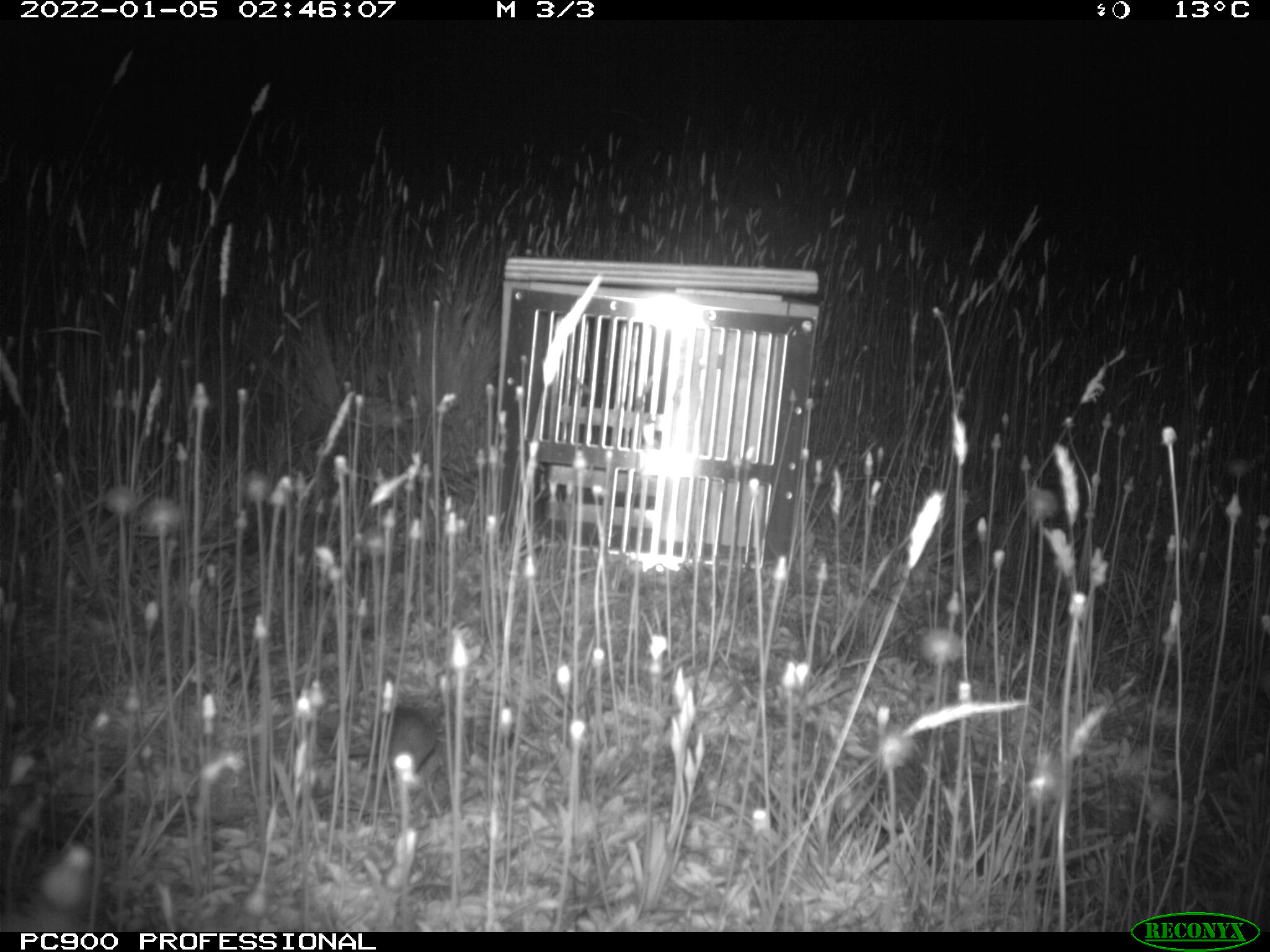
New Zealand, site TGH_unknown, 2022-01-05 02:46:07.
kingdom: Animalia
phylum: Chordata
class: Mammalia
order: Rodentia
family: Muridae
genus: Mus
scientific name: Mus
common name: mouse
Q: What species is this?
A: Mouse (Mus).